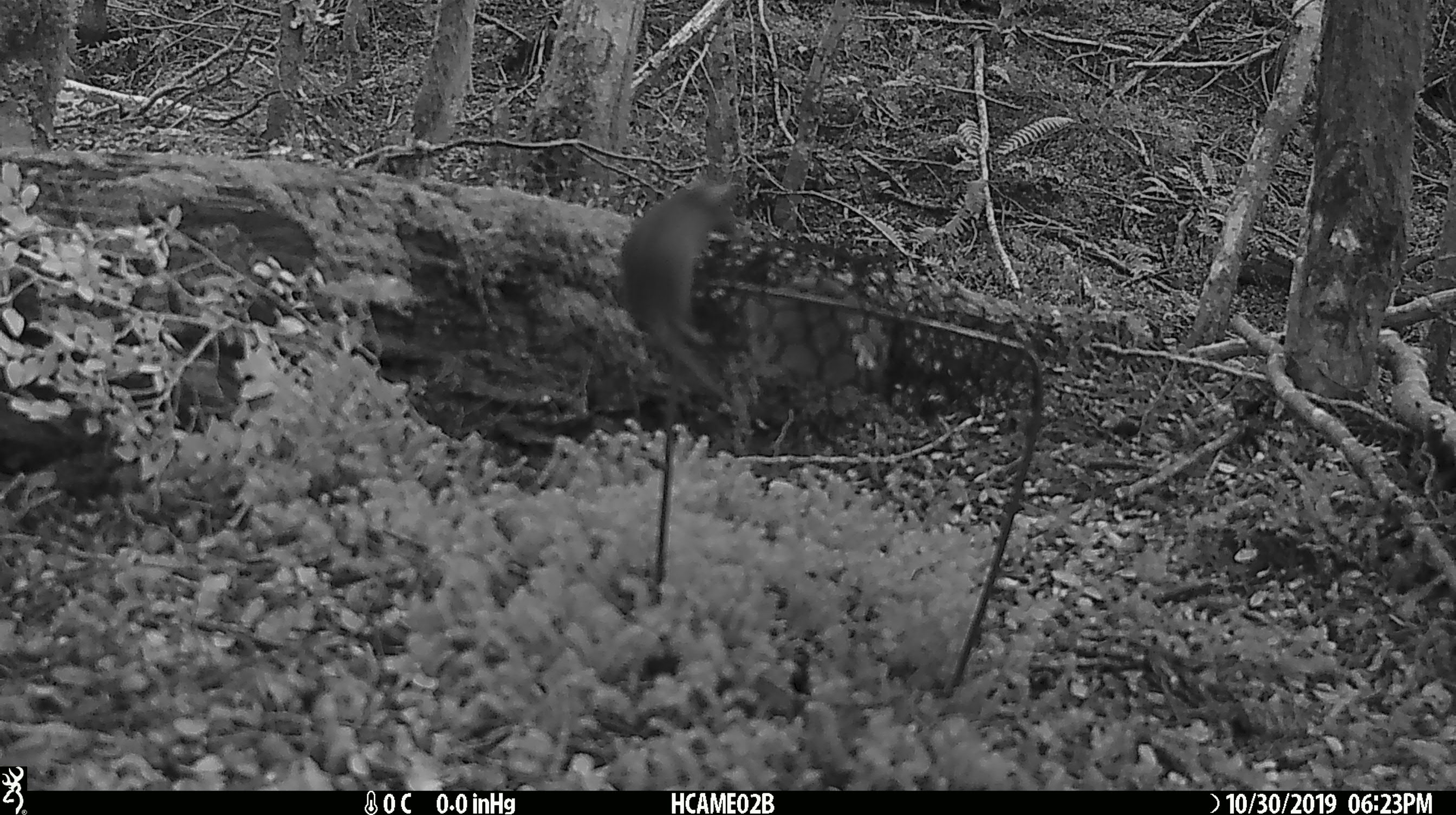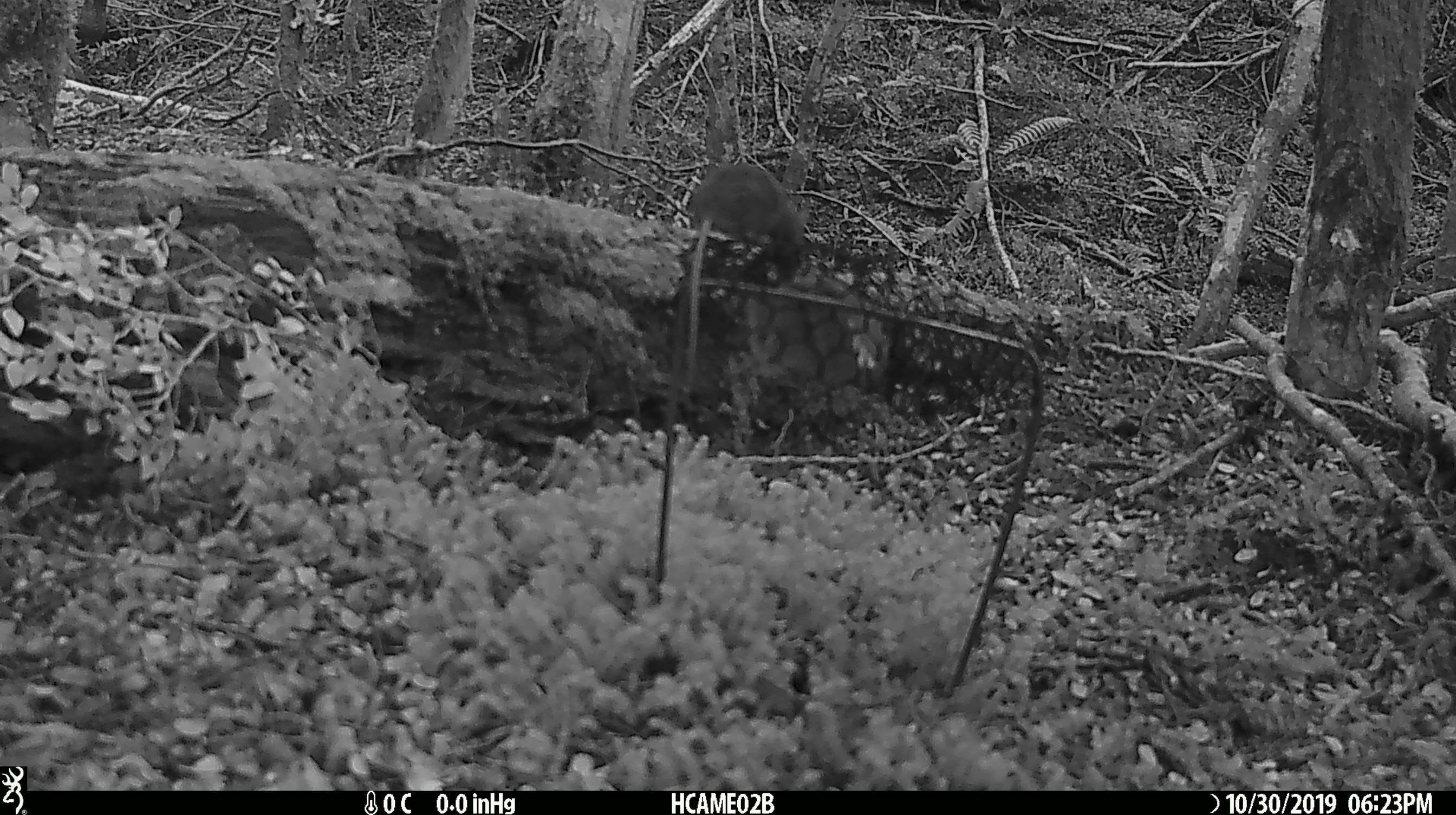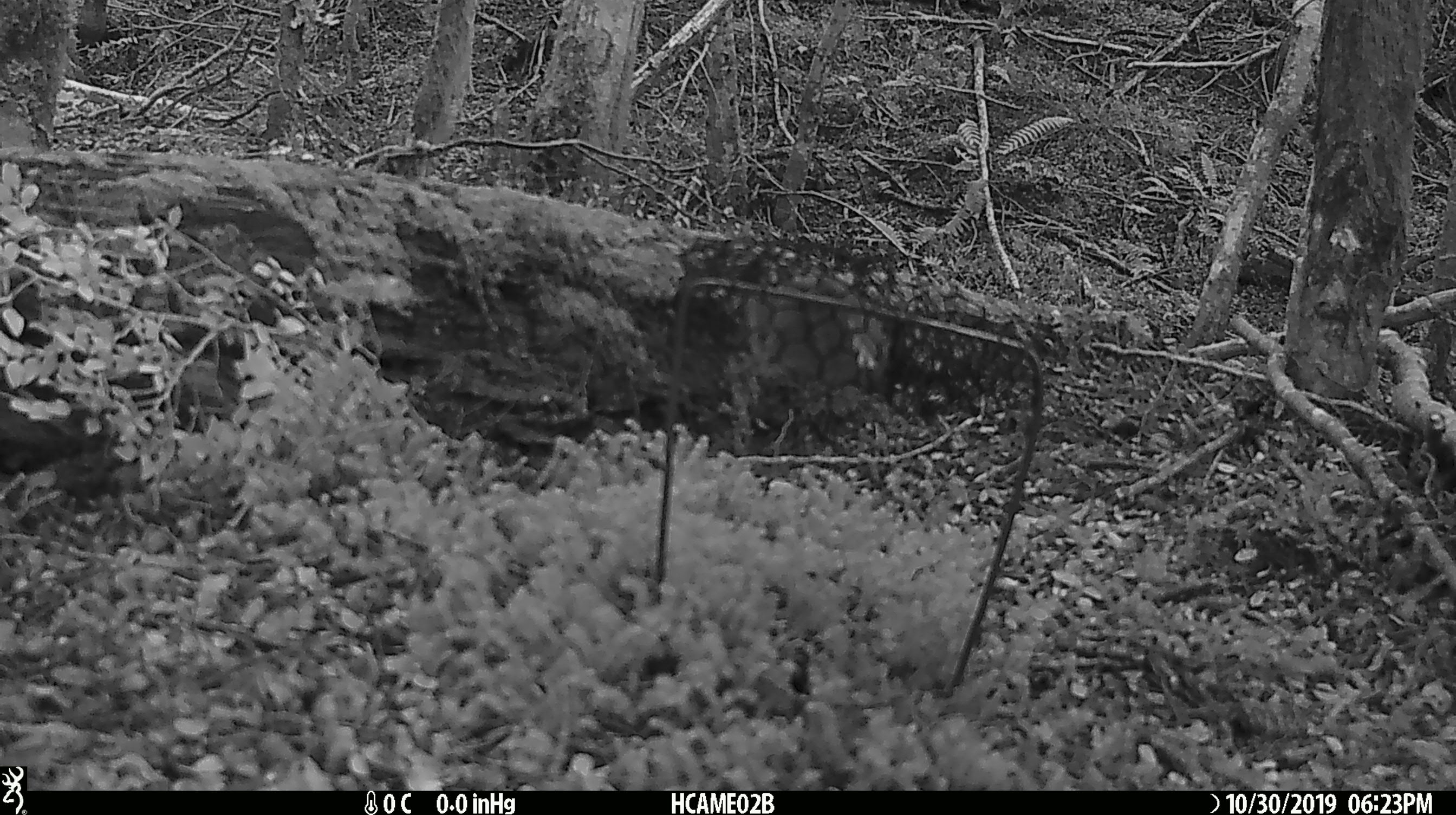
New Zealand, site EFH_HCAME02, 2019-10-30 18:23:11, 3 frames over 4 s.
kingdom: Animalia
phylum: Chordata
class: Mammalia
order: Rodentia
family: Muridae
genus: Mus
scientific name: Mus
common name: mouse